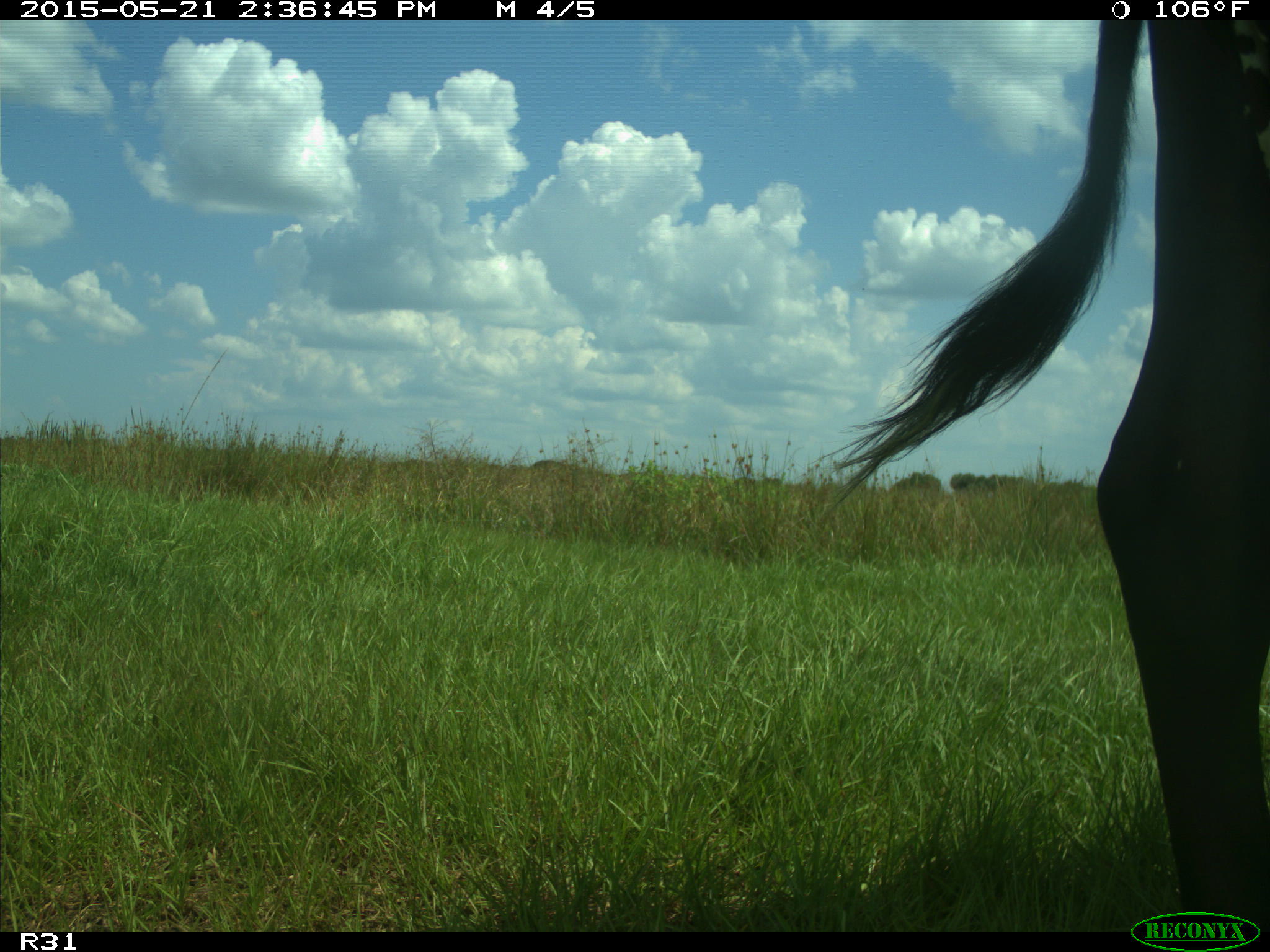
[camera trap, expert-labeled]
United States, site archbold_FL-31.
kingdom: Animalia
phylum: Chordata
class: Mammalia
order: Artiodactyla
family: Bovidae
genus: Bos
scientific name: Bos taurus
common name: domestic cow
Bos taurus (domestic cow).